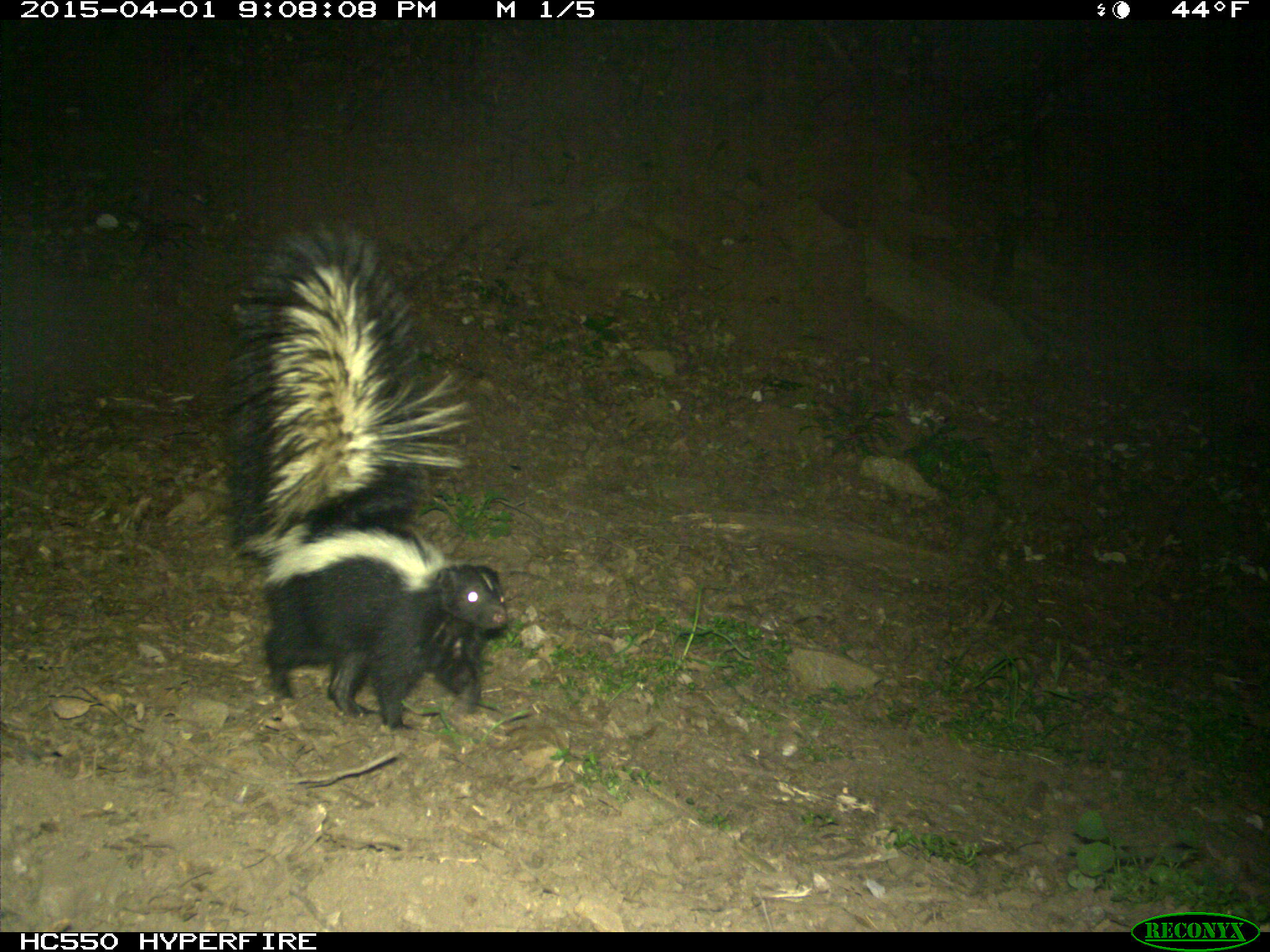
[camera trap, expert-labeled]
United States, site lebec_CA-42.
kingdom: Animalia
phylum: Chordata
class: Mammalia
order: Carnivora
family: Mephitidae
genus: Mephitis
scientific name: Mephitis mephitis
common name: striped skunk